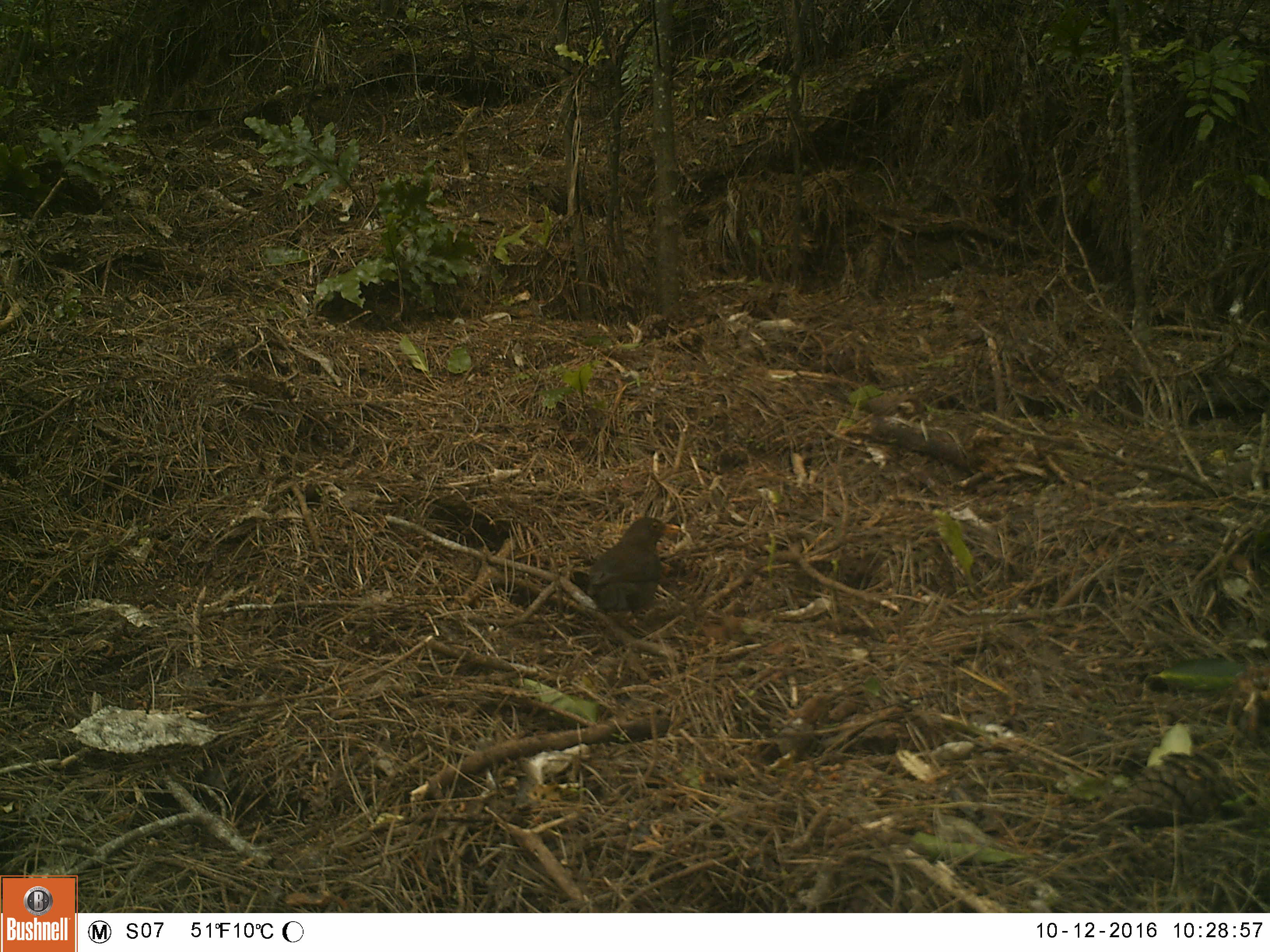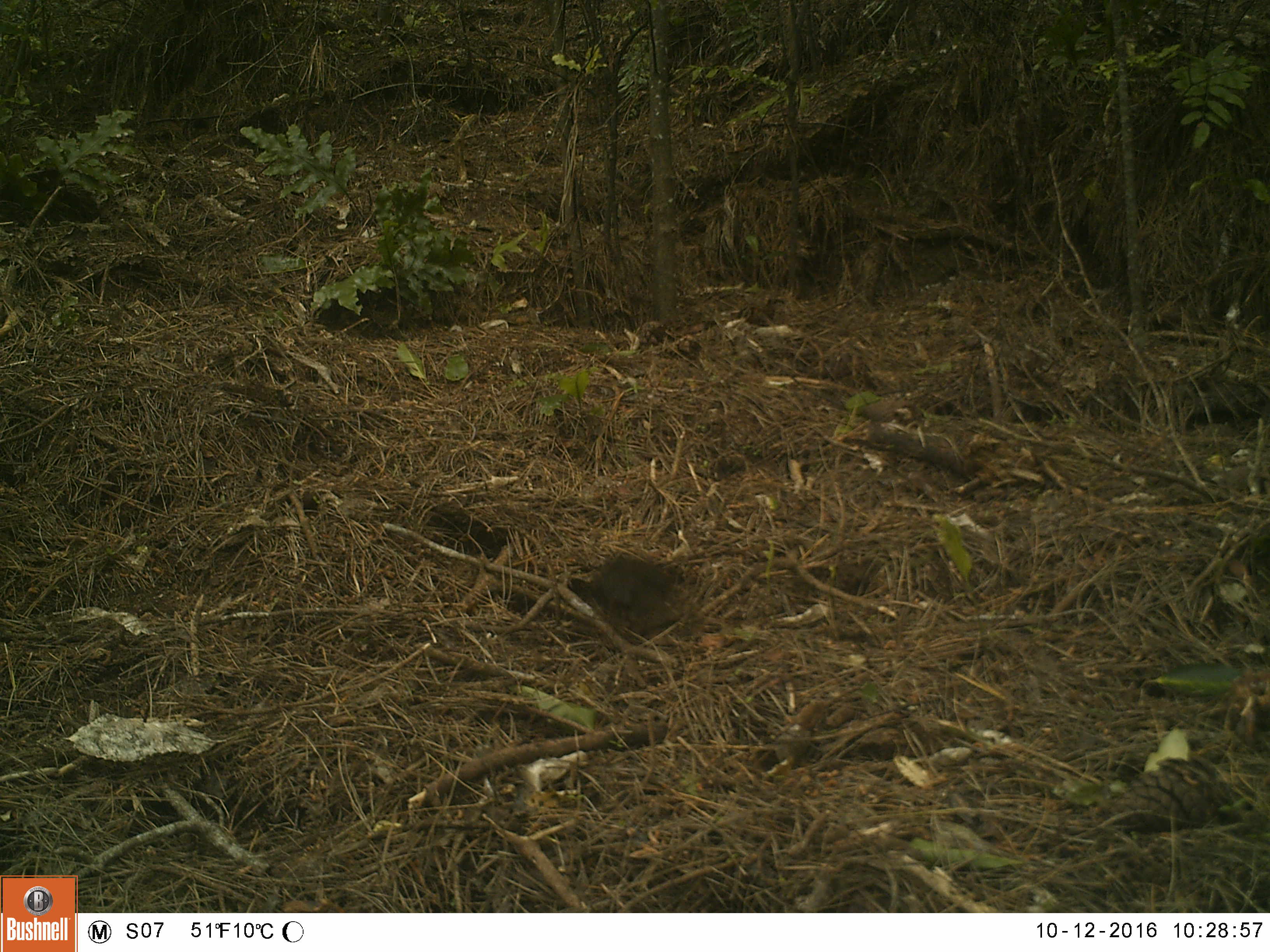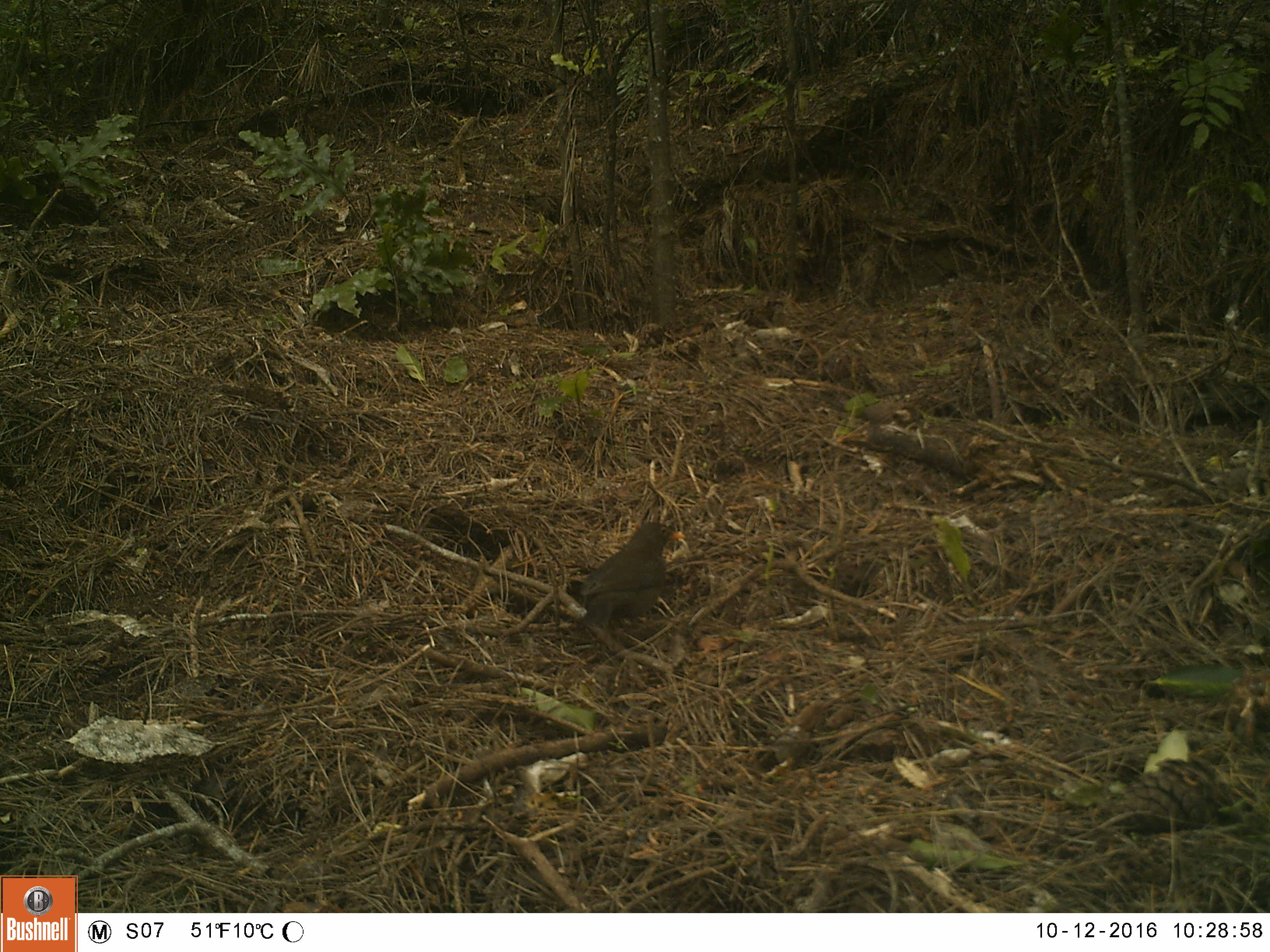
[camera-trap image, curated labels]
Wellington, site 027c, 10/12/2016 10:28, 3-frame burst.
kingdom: Animalia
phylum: Chordata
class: Aves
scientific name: Aves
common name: bird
Bird (Aves).